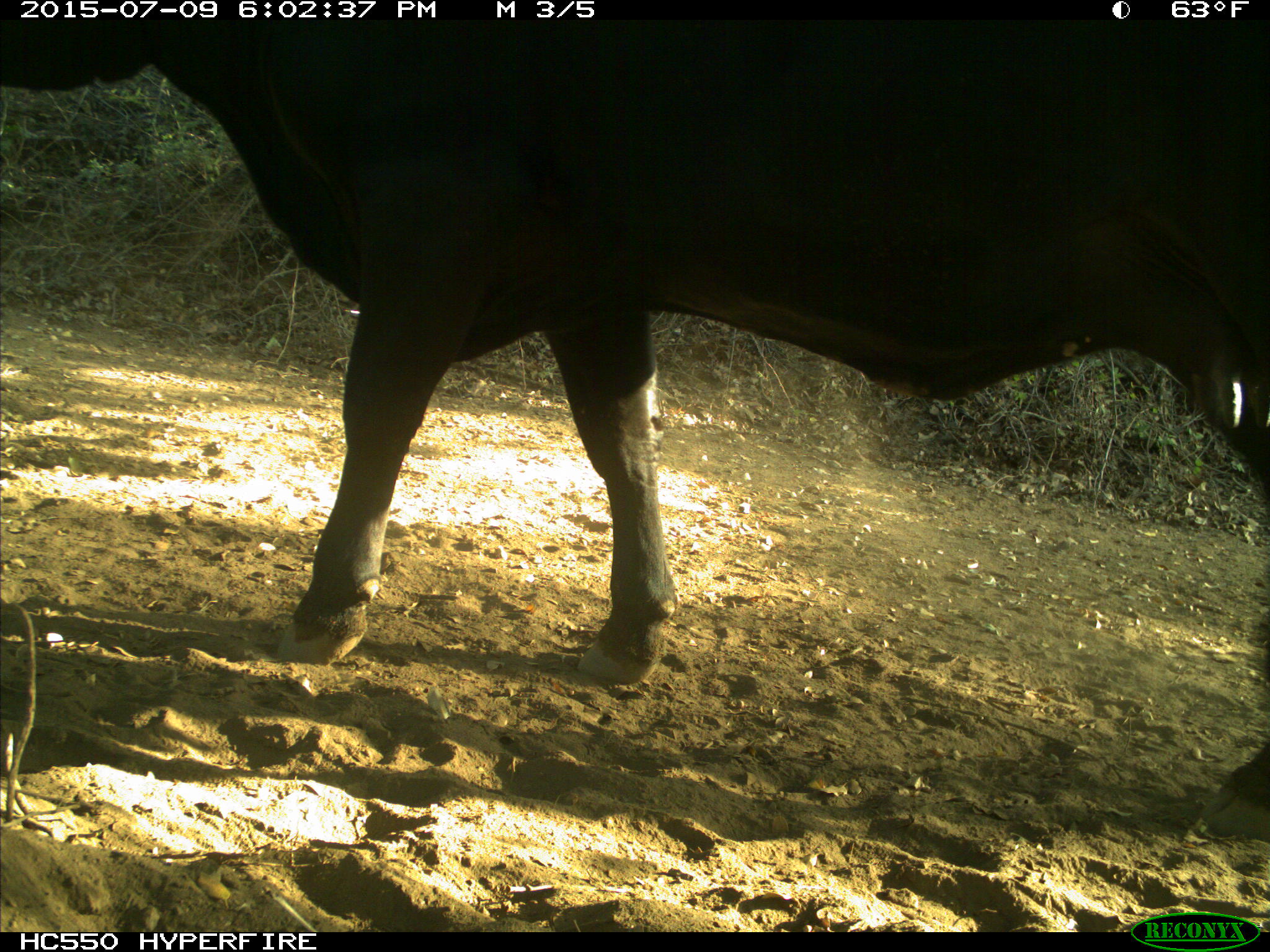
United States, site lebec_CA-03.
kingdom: Animalia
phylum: Chordata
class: Mammalia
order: Artiodactyla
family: Bovidae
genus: Bos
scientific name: Bos taurus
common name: domestic cow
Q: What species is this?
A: Bos taurus (domestic cow).